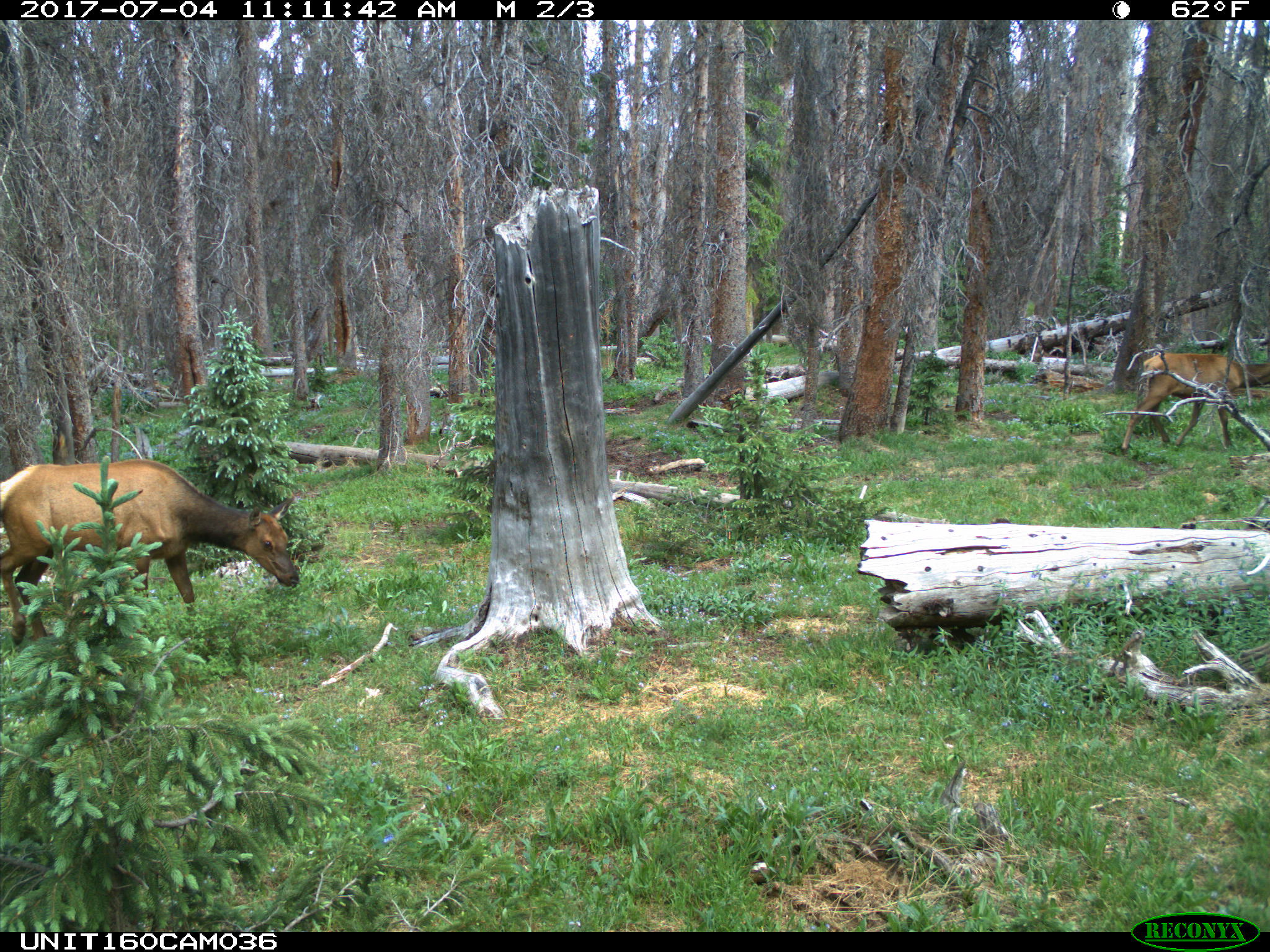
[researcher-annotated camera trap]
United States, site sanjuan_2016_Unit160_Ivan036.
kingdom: Animalia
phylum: Chordata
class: Mammalia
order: Artiodactyla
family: Cervidae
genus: Cervus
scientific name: Cervus elaphus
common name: red deer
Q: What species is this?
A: Cervus elaphus (red deer).